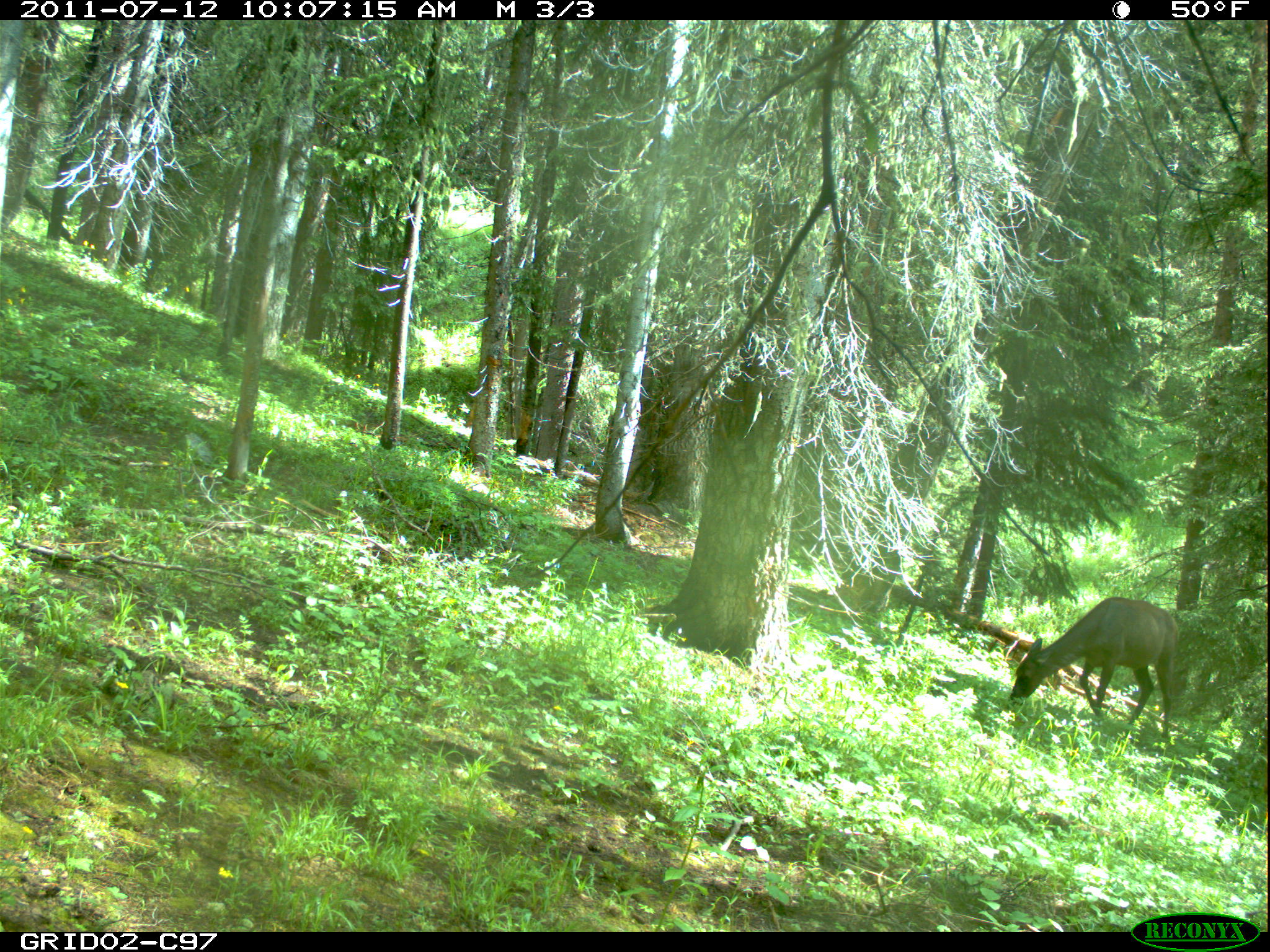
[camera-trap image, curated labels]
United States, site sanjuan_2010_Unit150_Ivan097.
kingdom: Animalia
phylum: Chordata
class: Mammalia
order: Artiodactyla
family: Cervidae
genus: Cervus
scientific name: Cervus elaphus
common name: red deer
Cervus elaphus (red deer).